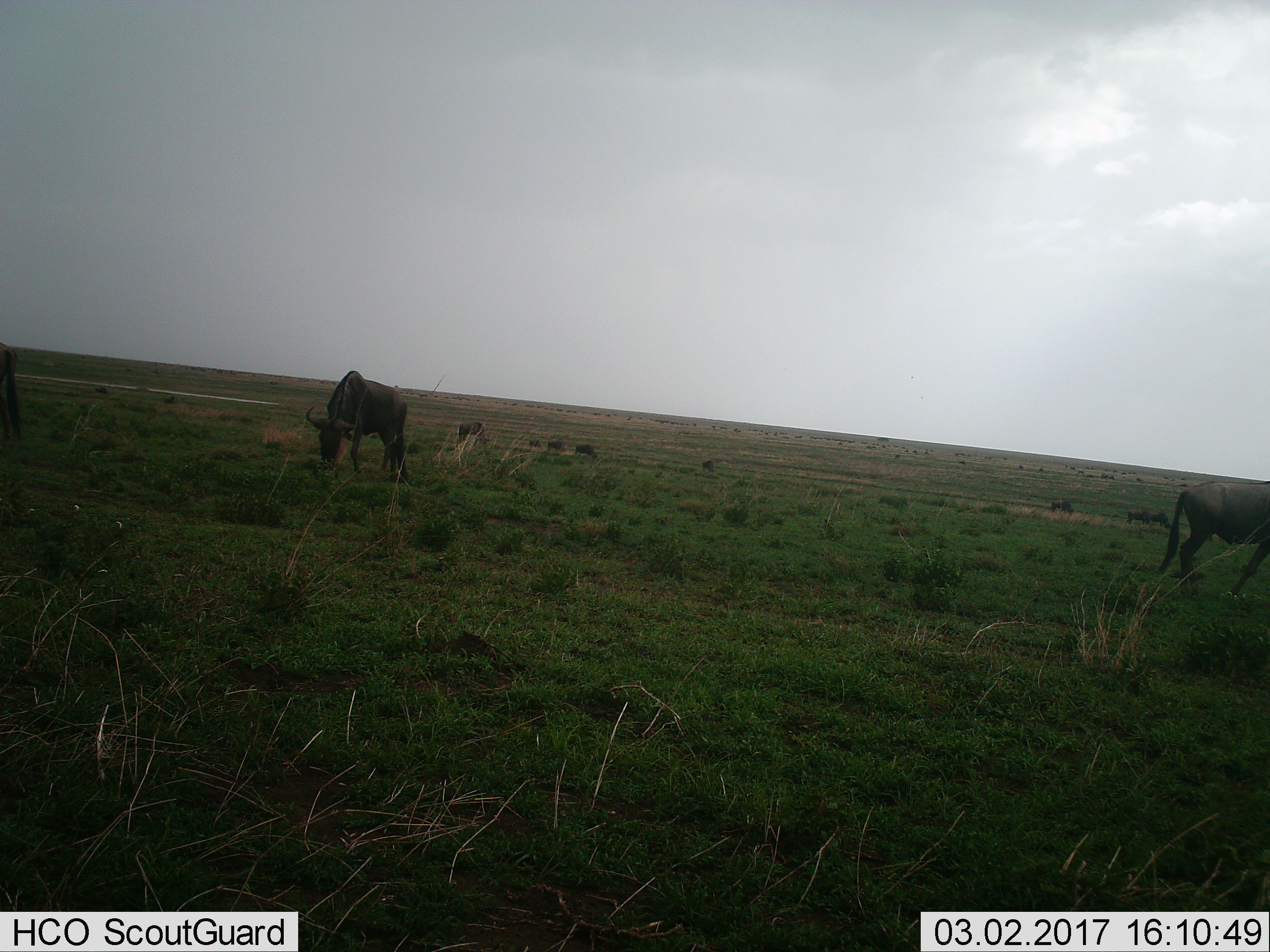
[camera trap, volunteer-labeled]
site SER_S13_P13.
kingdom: Animalia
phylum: Chordata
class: Mammalia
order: Artiodactyla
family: Bovidae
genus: Connochaetes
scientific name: Connochaetes taurinus taurinus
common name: blue wildebeest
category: wildebeestblue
Wildebeestblue (blue wildebeest) (Connochaetes taurinus taurinus), count 7. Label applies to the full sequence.